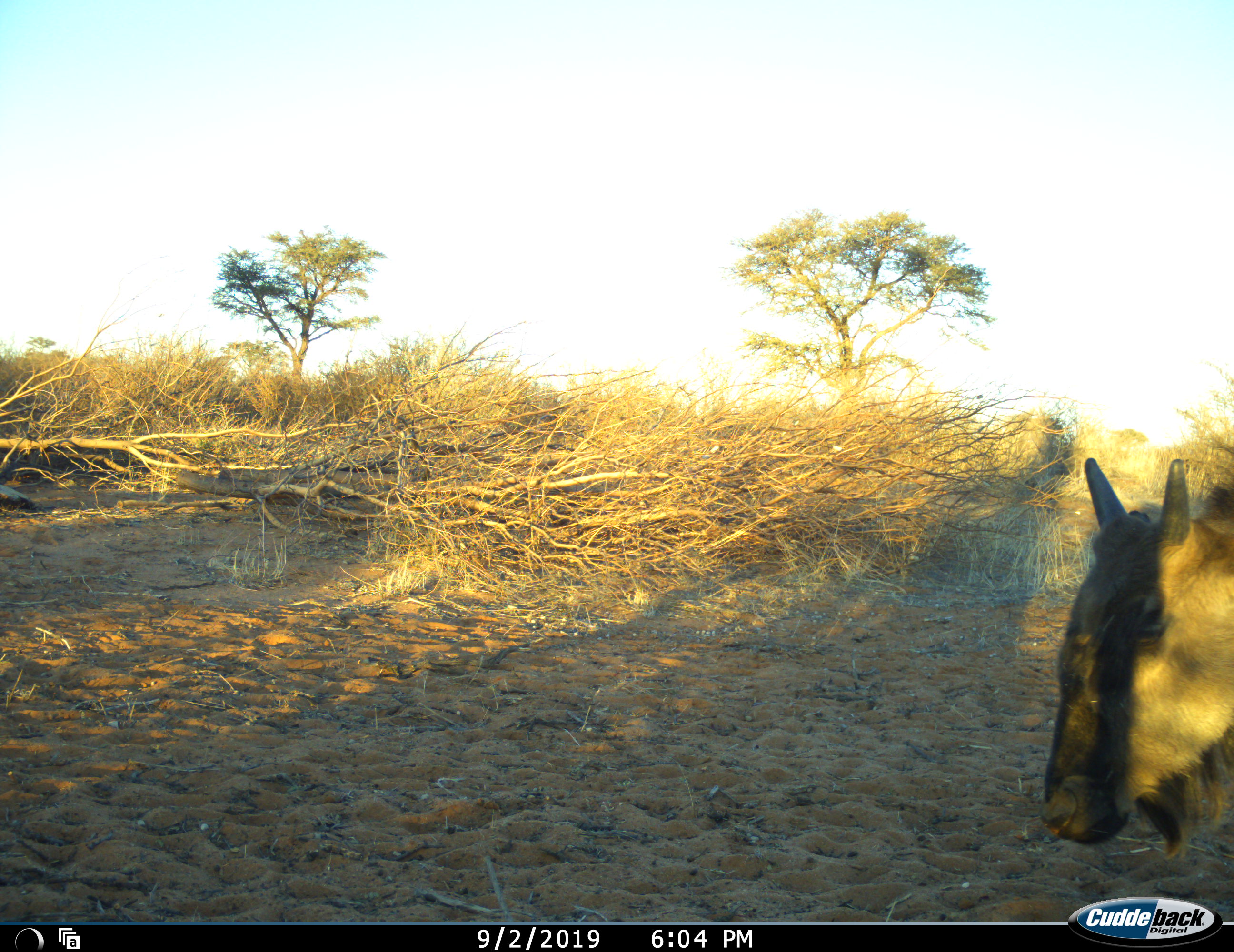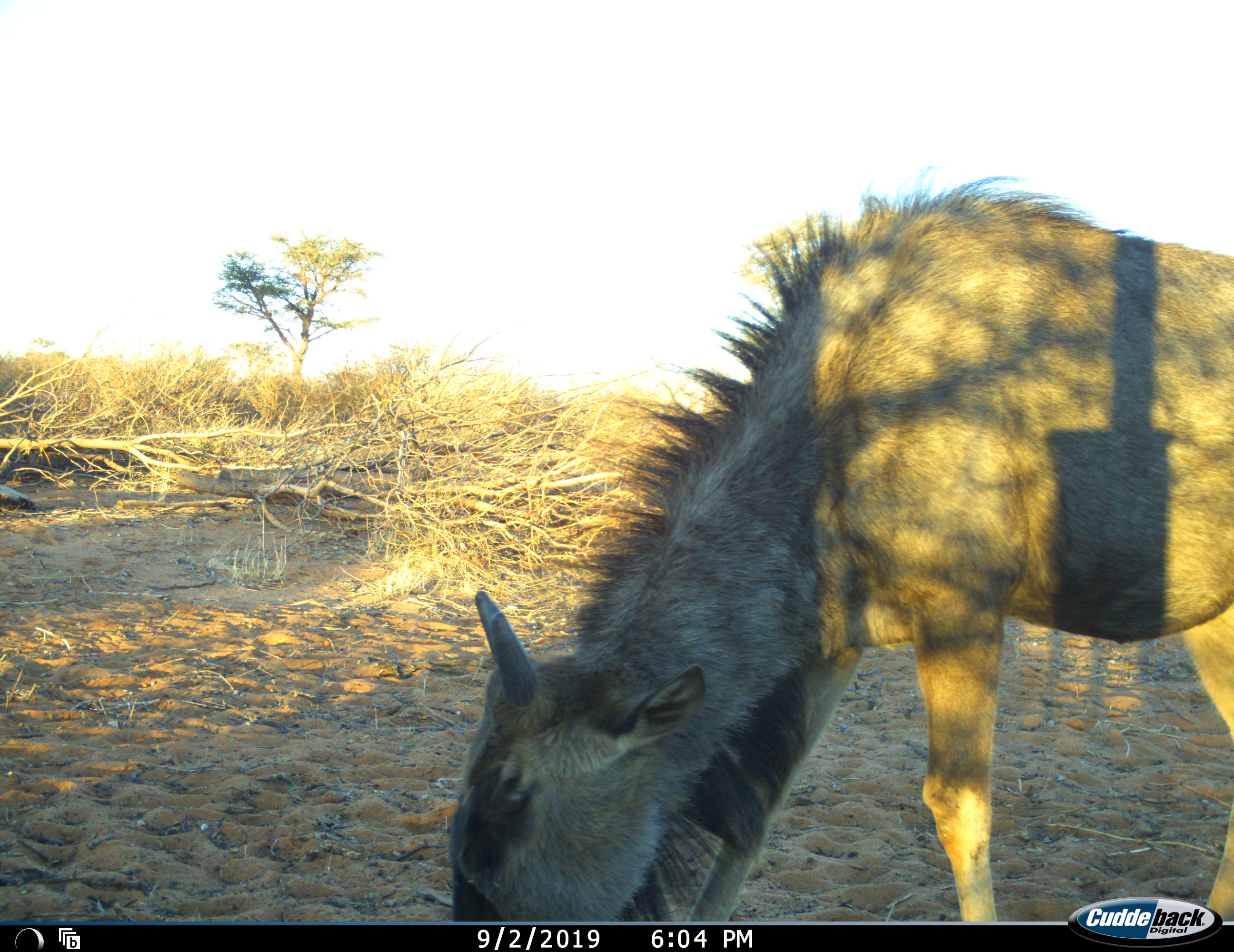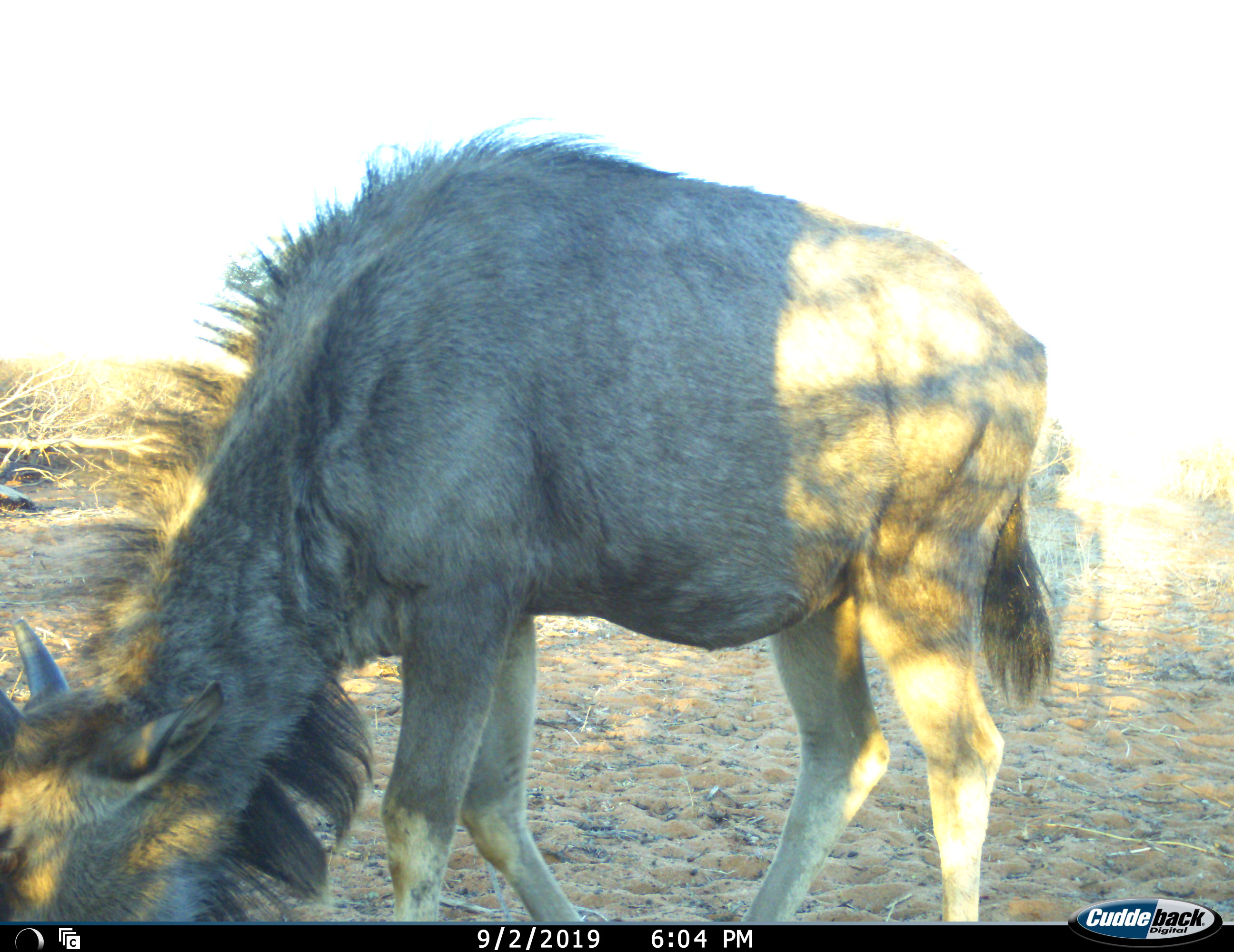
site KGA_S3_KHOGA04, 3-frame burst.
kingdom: Animalia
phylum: Chordata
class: Mammalia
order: Artiodactyla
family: Bovidae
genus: Connochaetes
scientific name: Connochaetes taurinus taurinus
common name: blue wildebeest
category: wildebeestblue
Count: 1.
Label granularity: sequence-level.